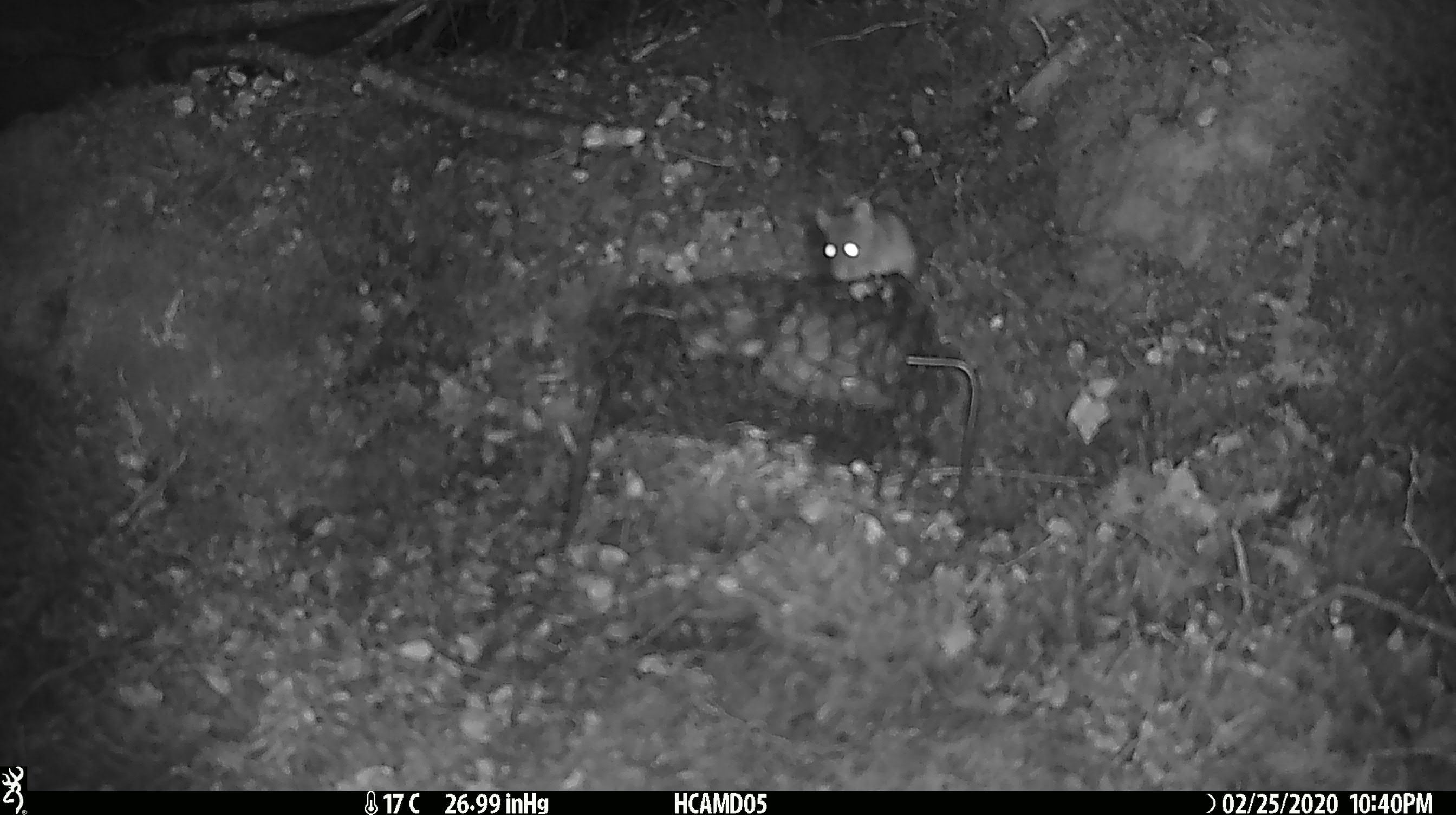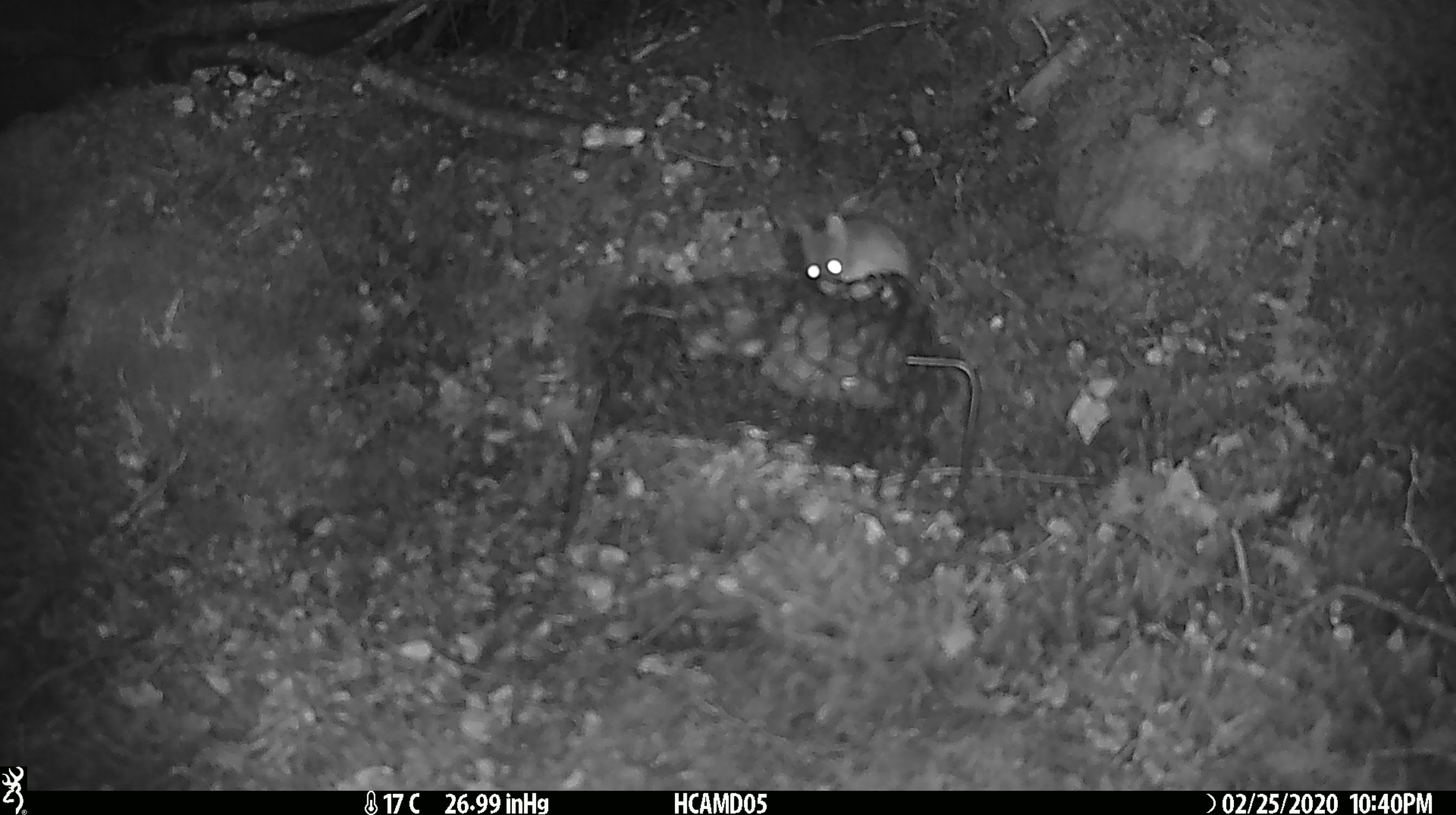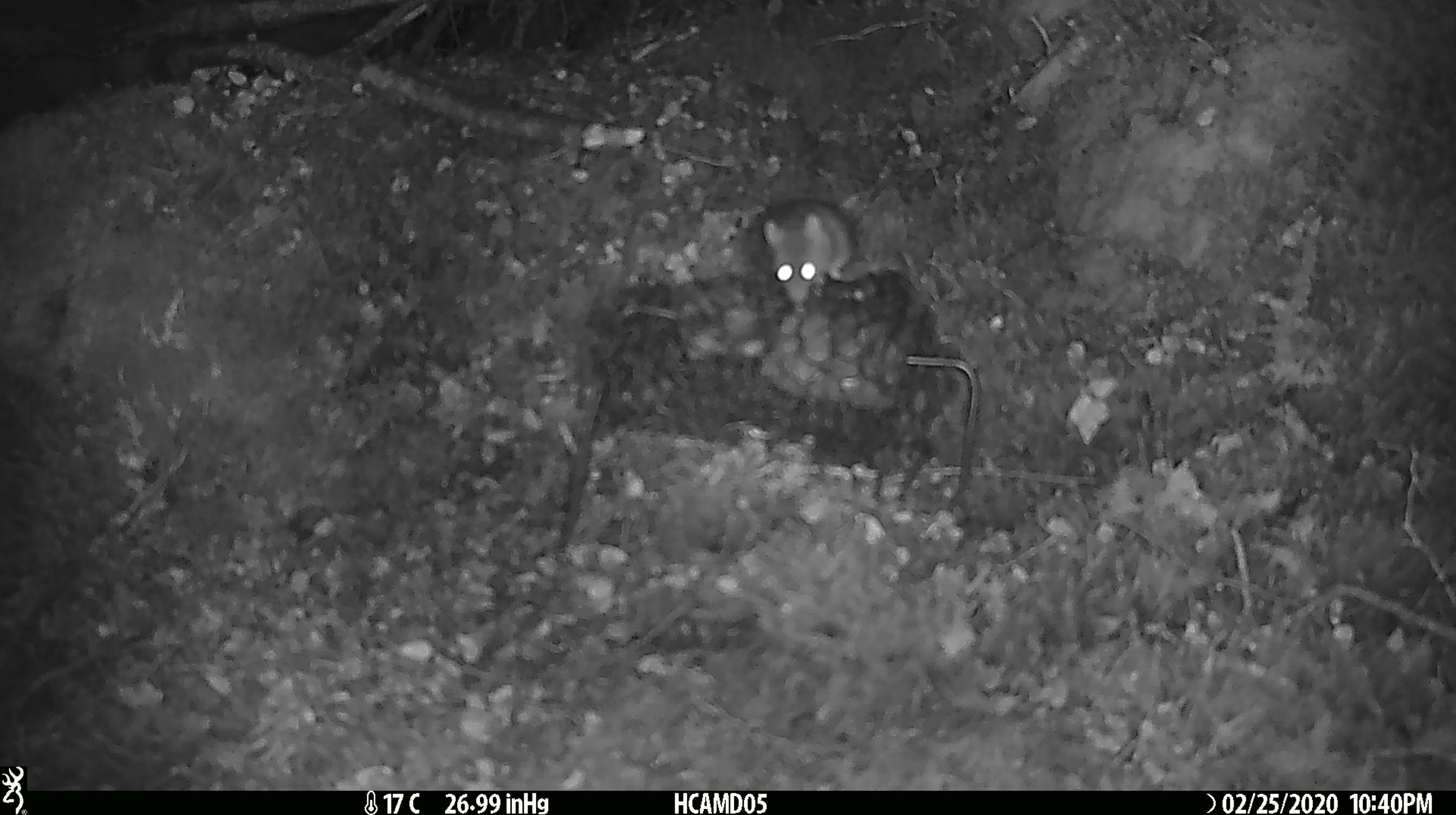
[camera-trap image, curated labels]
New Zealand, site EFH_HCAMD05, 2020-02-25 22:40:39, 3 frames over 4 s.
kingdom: Animalia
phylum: Chordata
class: Mammalia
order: Rodentia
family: Muridae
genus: Mus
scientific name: Mus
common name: mouse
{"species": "mouse (Mus)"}